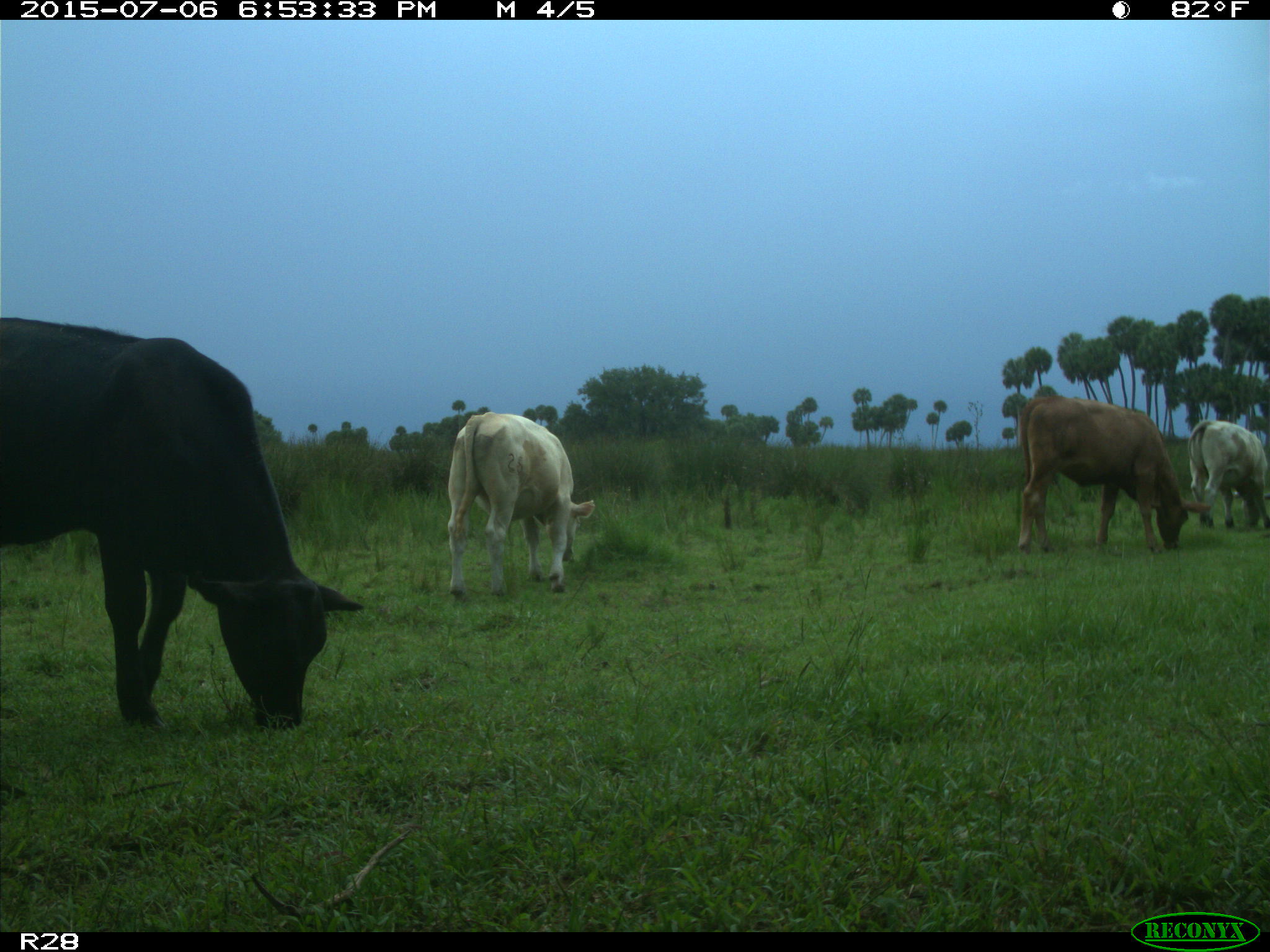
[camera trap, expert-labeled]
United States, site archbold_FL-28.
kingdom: Animalia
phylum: Chordata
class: Mammalia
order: Artiodactyla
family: Bovidae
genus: Bos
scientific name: Bos taurus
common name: domestic cow